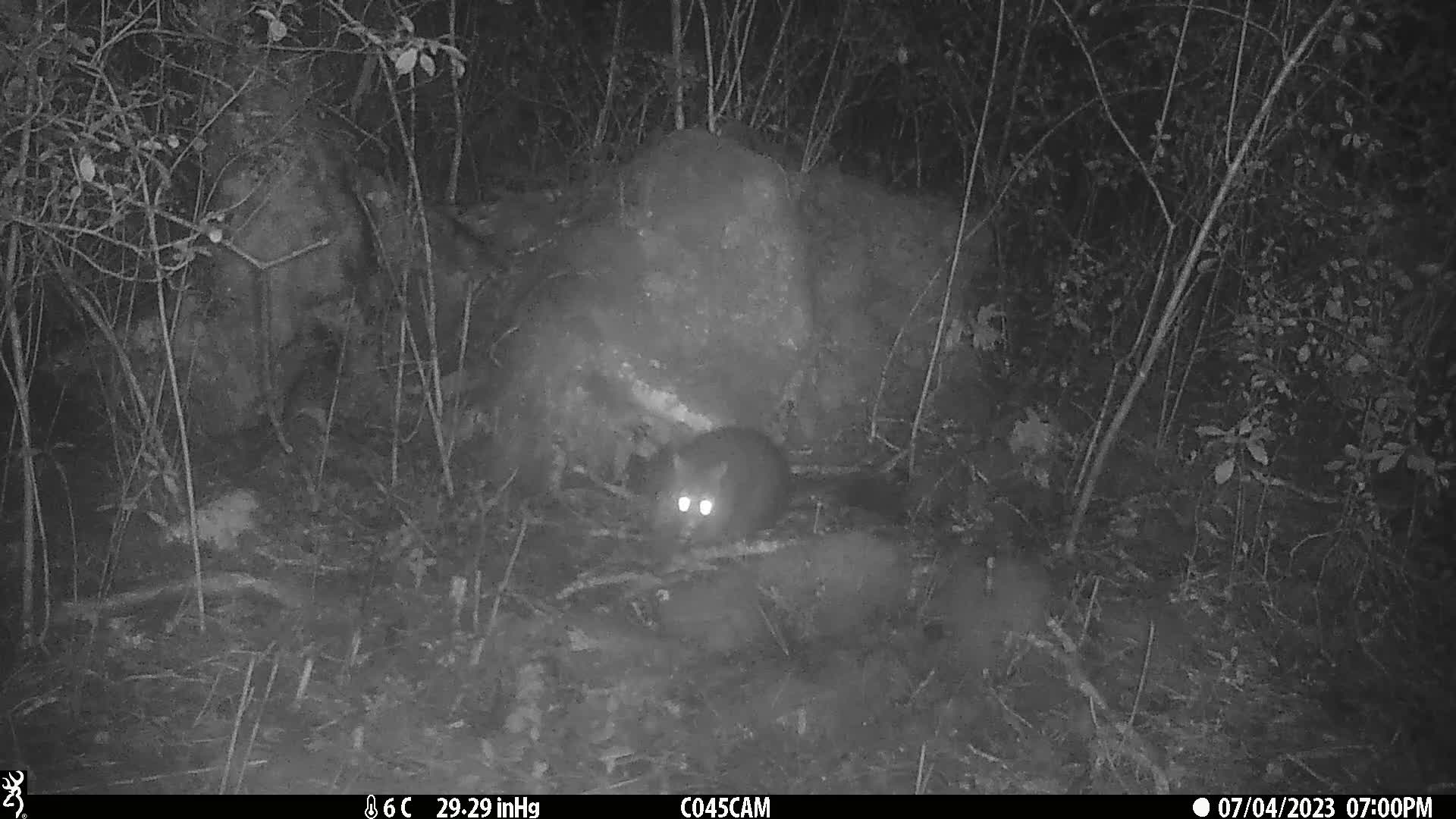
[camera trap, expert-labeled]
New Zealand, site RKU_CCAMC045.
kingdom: Animalia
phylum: Chordata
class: Mammalia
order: Diprotodontia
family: Phalangeridae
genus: Trichosurus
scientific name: Trichosurus vulpecula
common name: common brushtail possum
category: possum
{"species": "possum (common brushtail possum) (Trichosurus vulpecula)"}